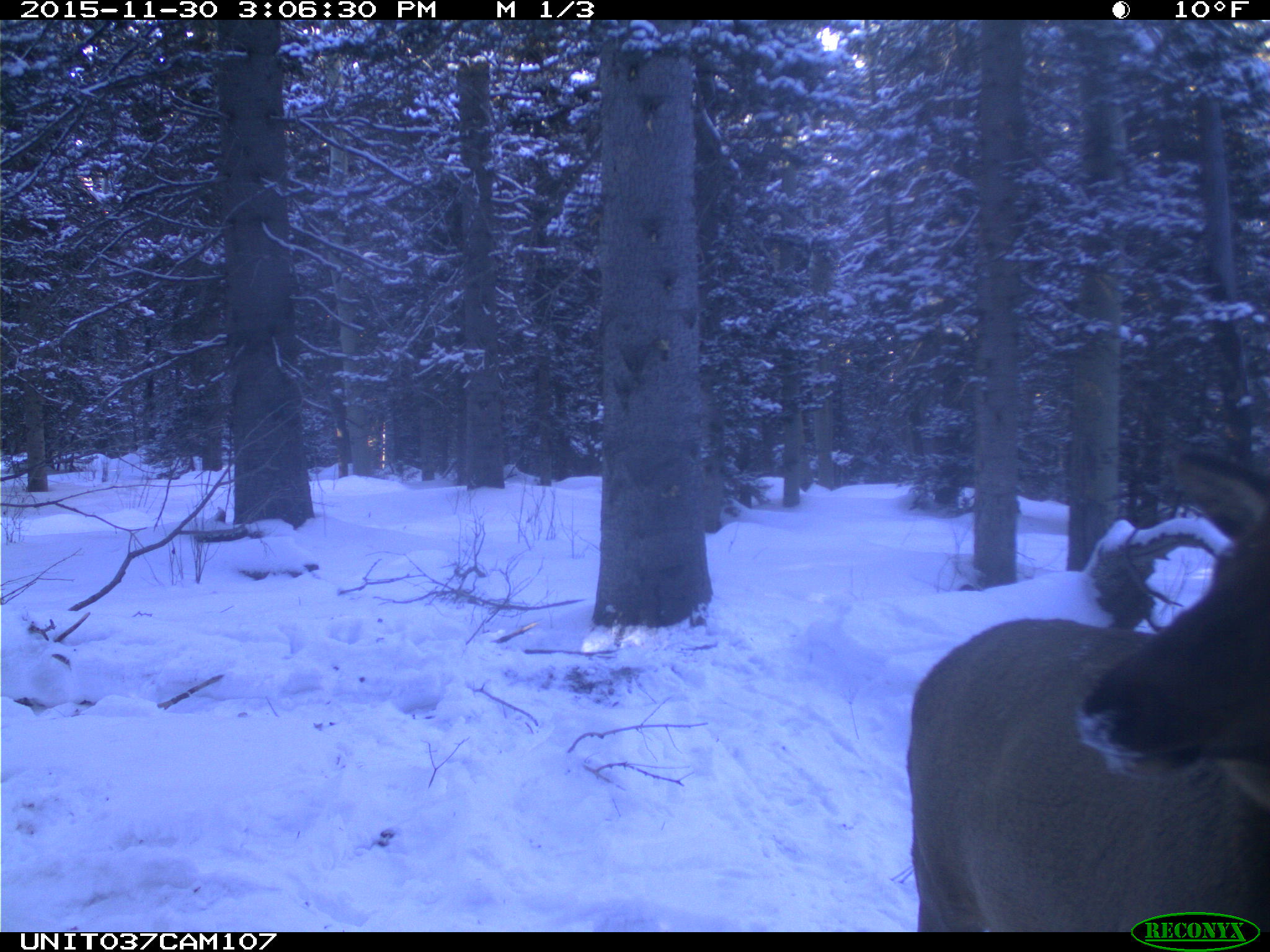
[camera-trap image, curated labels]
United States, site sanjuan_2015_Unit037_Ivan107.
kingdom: Animalia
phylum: Chordata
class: Mammalia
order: Artiodactyla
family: Cervidae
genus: Cervus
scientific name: Cervus elaphus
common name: red deer